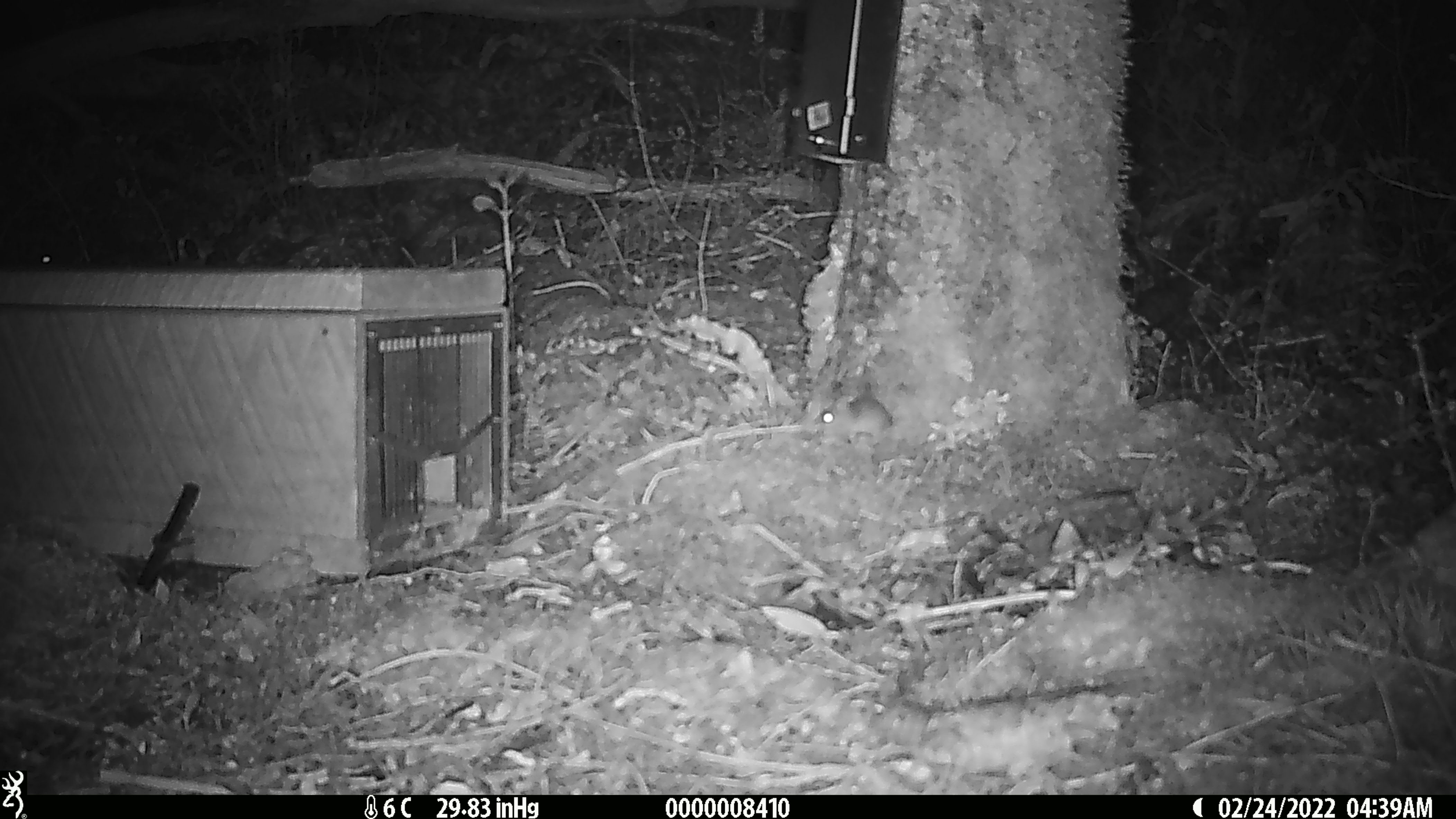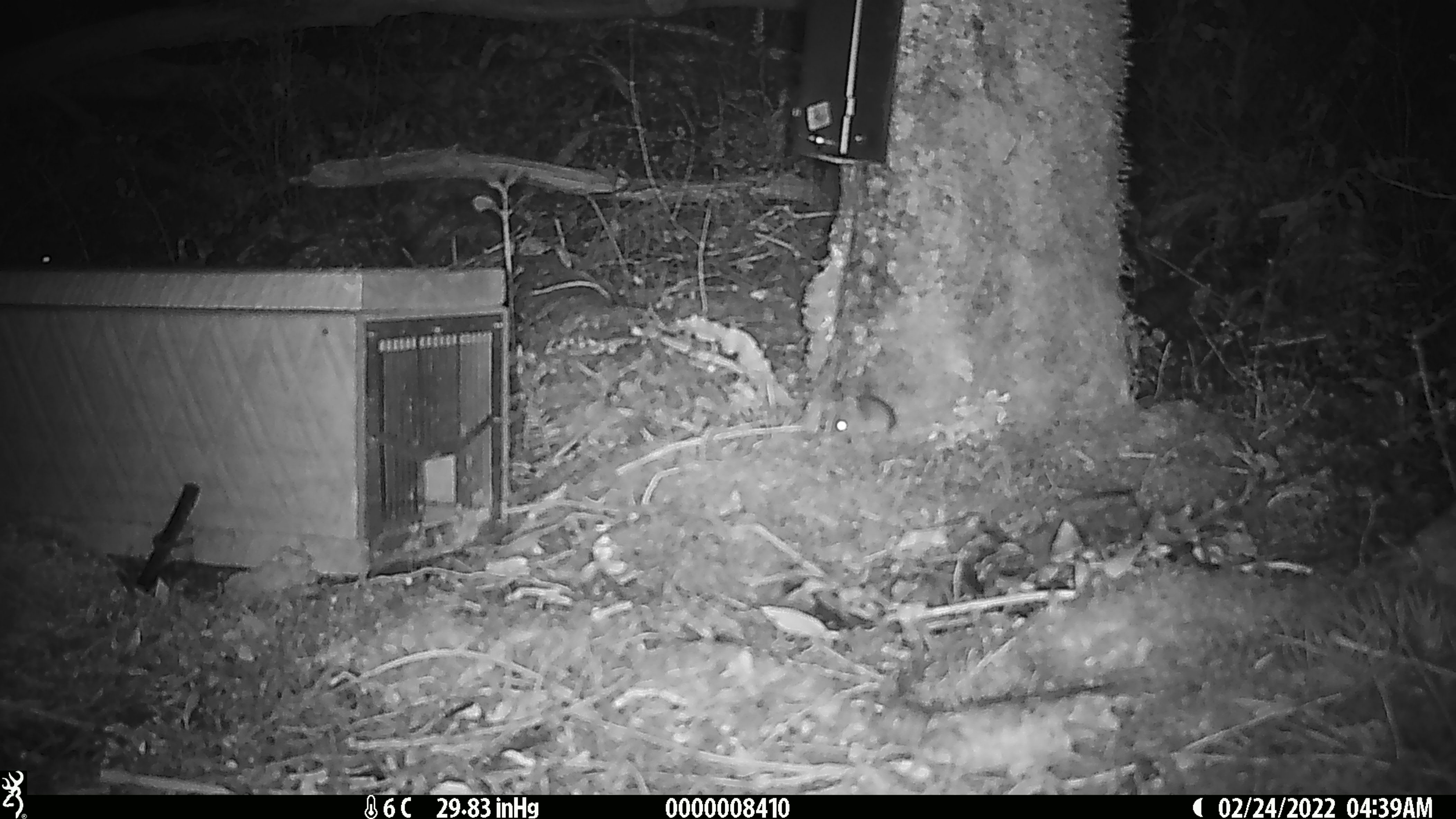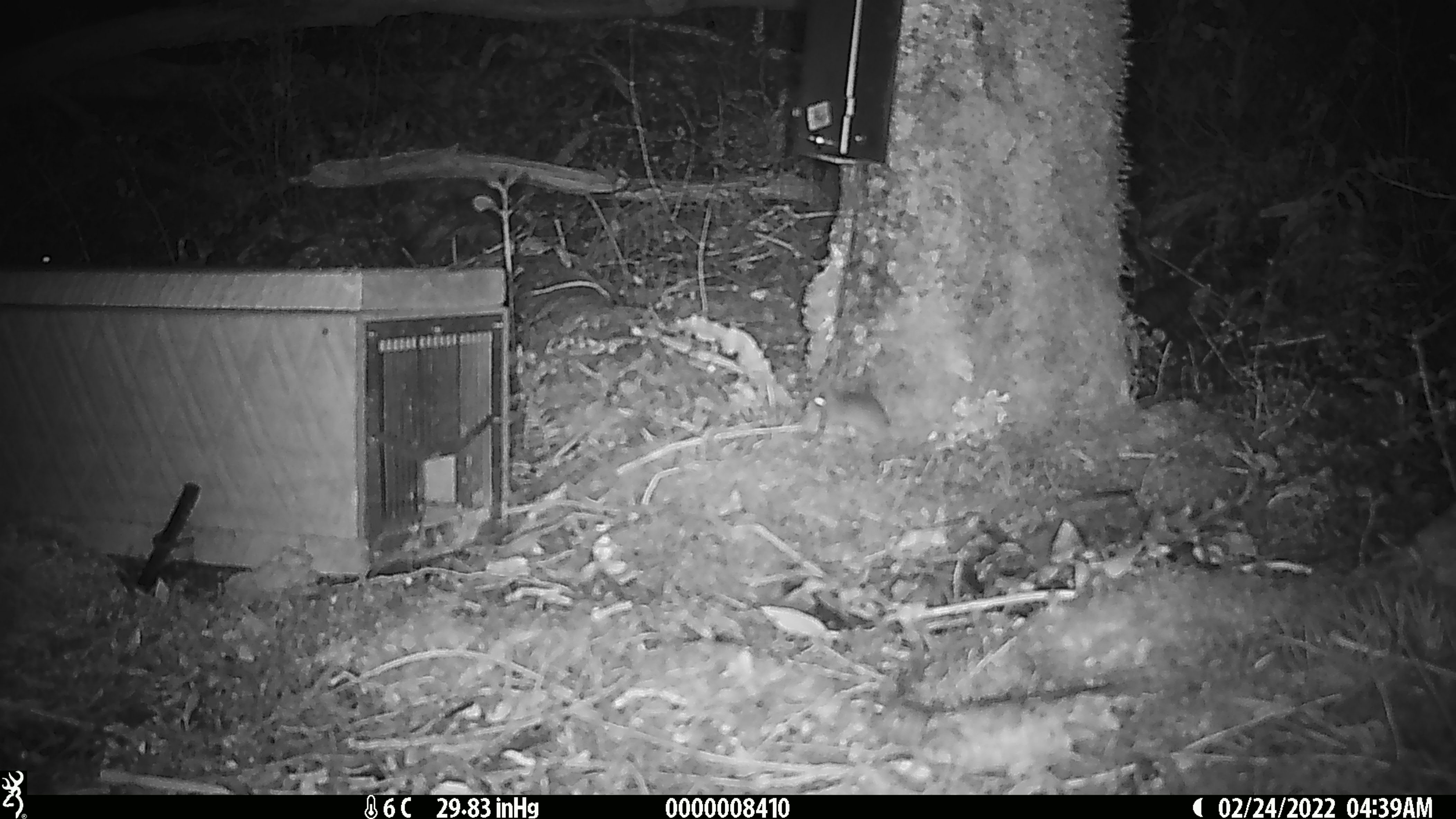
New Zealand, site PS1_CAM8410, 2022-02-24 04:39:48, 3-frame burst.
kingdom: Animalia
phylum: Chordata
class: Mammalia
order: Rodentia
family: Muridae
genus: Mus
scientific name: Mus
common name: mouse